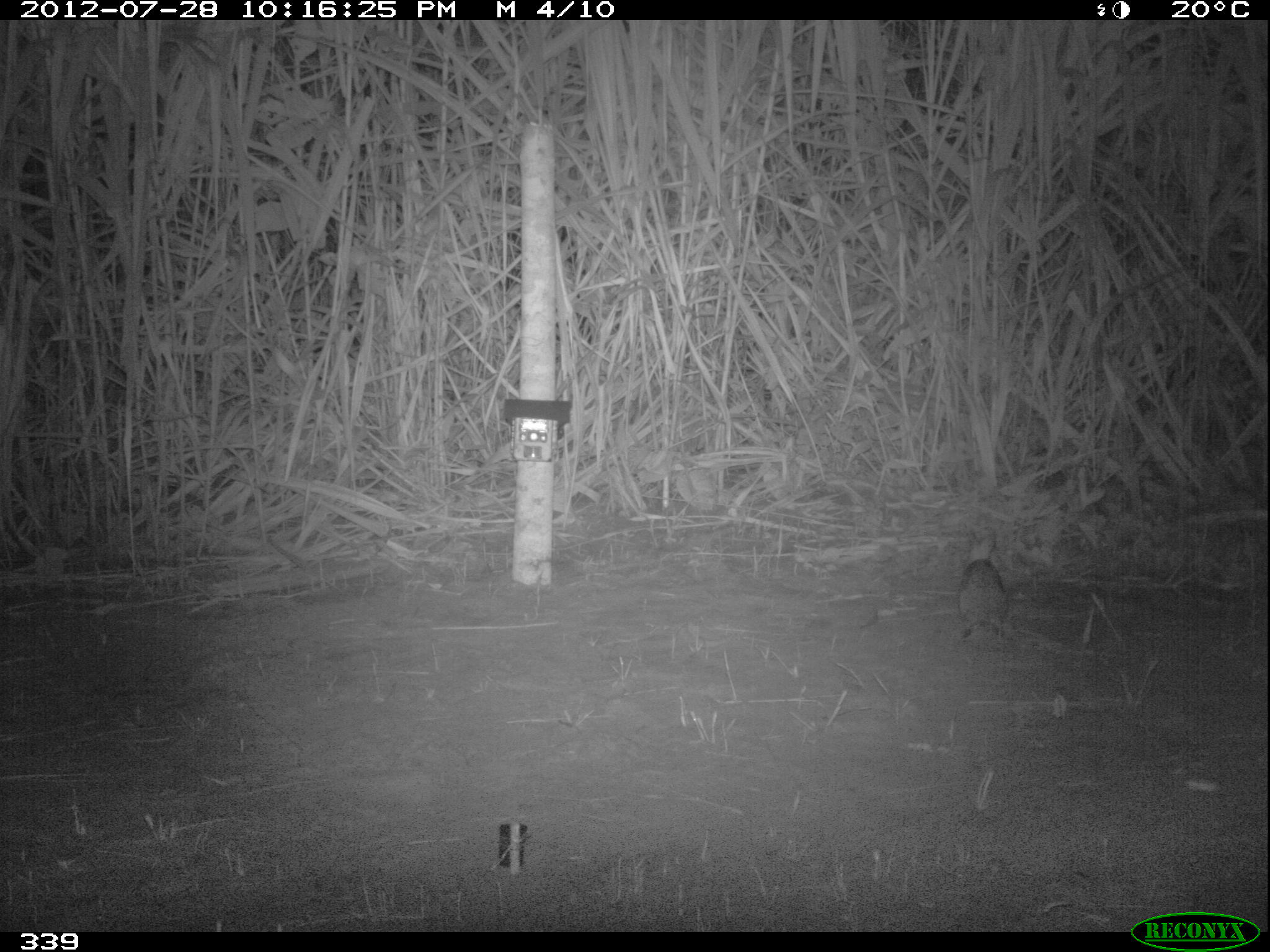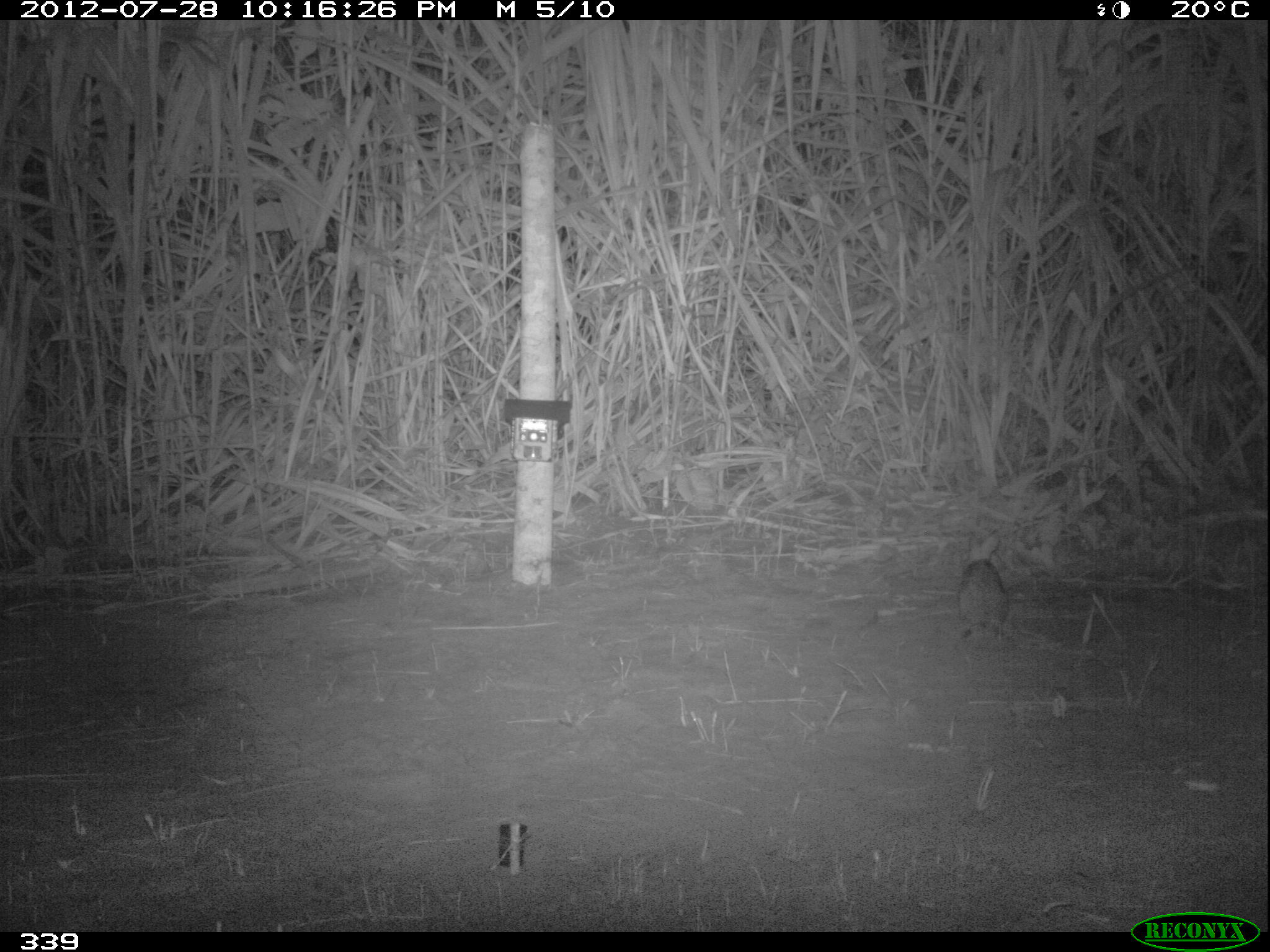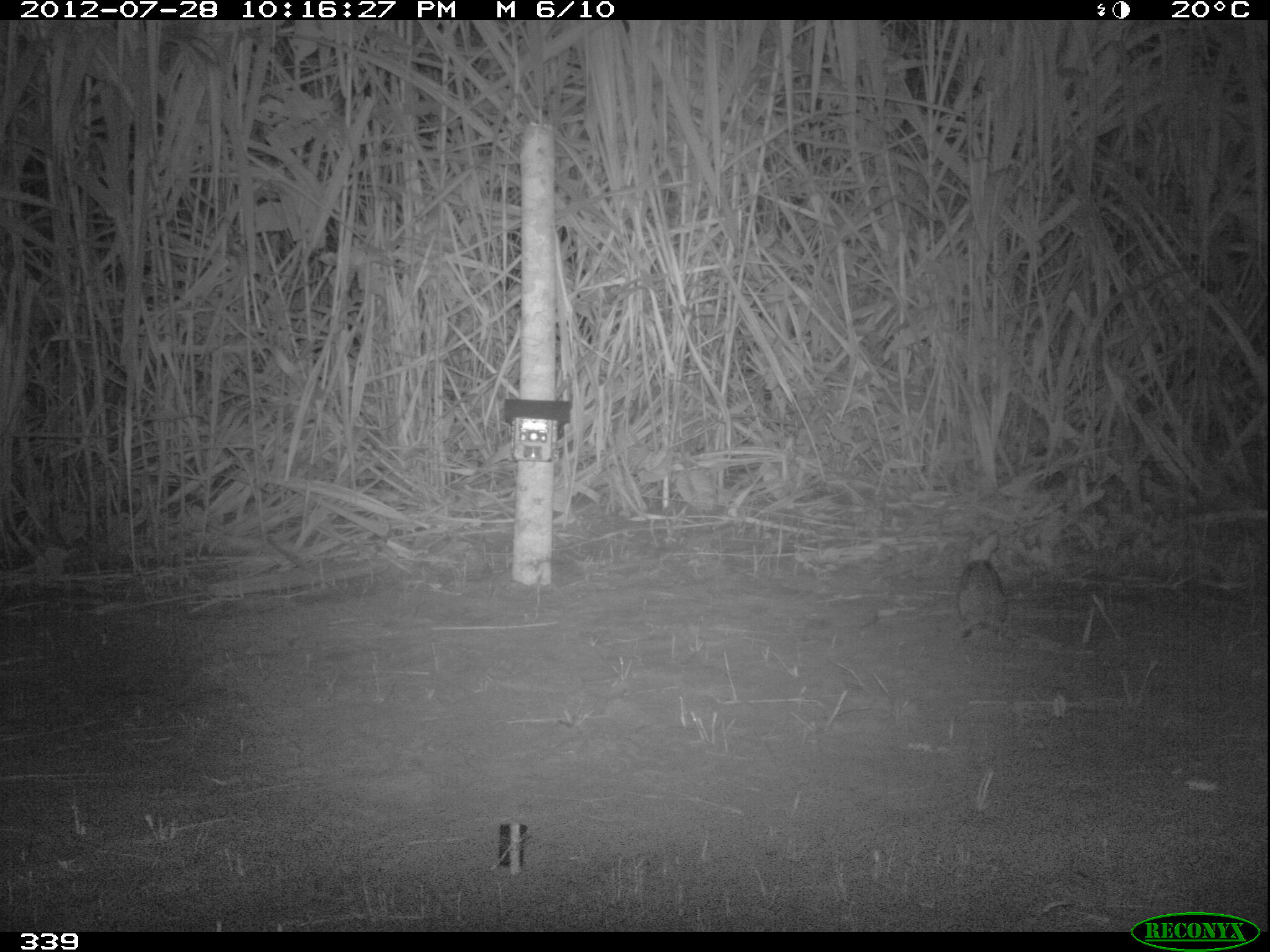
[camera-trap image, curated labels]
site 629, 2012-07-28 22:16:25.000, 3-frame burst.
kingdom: Animalia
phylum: Chordata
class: Mammalia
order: Lagomorpha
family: Leporidae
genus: Sylvilagus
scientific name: Sylvilagus brasiliensis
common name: tapeti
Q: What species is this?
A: Sylvilagus brasiliensis (tapeti).